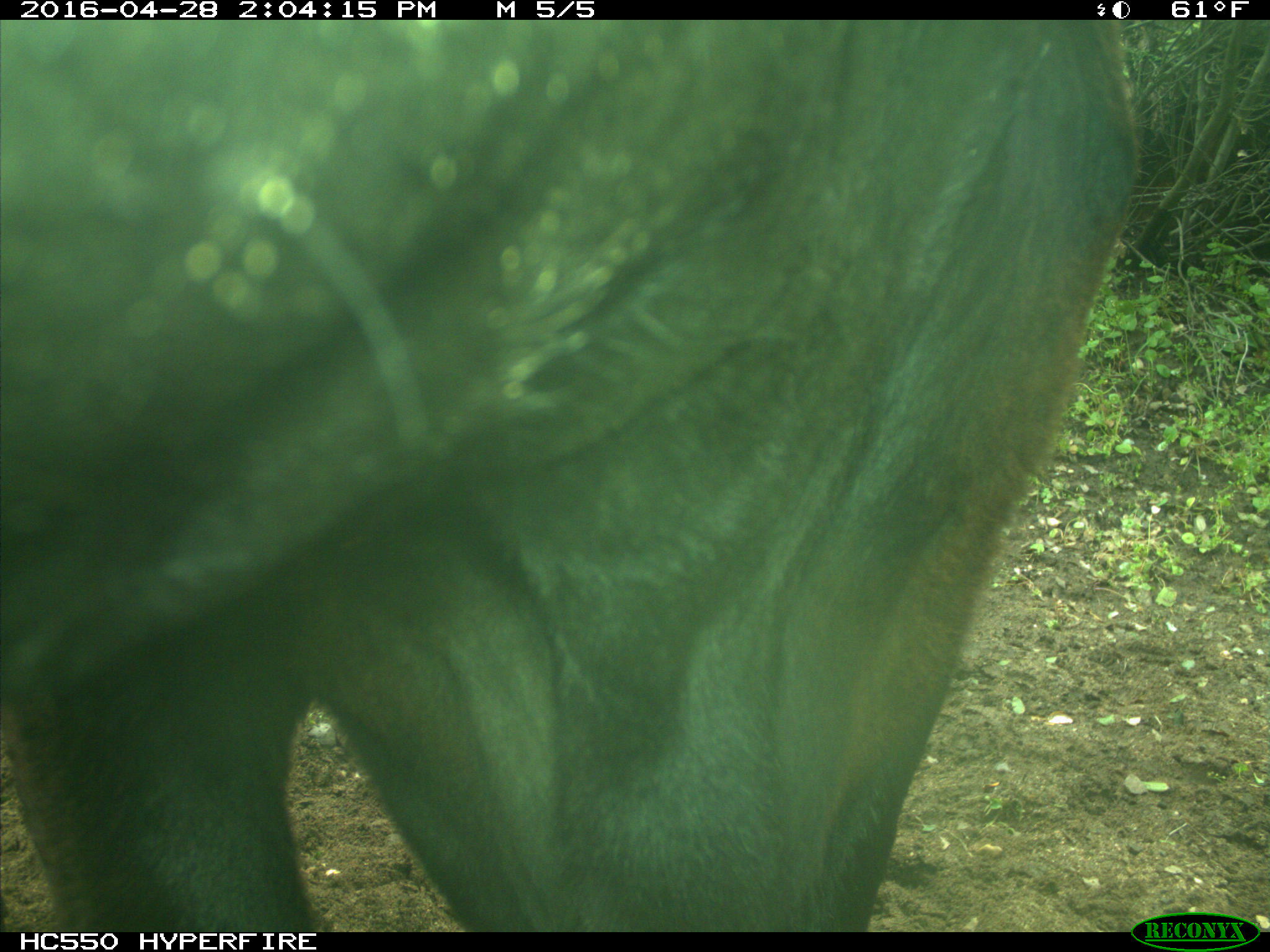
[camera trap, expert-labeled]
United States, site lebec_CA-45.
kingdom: Animalia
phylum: Chordata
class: Mammalia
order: Artiodactyla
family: Bovidae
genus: Bos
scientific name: Bos taurus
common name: domestic cow